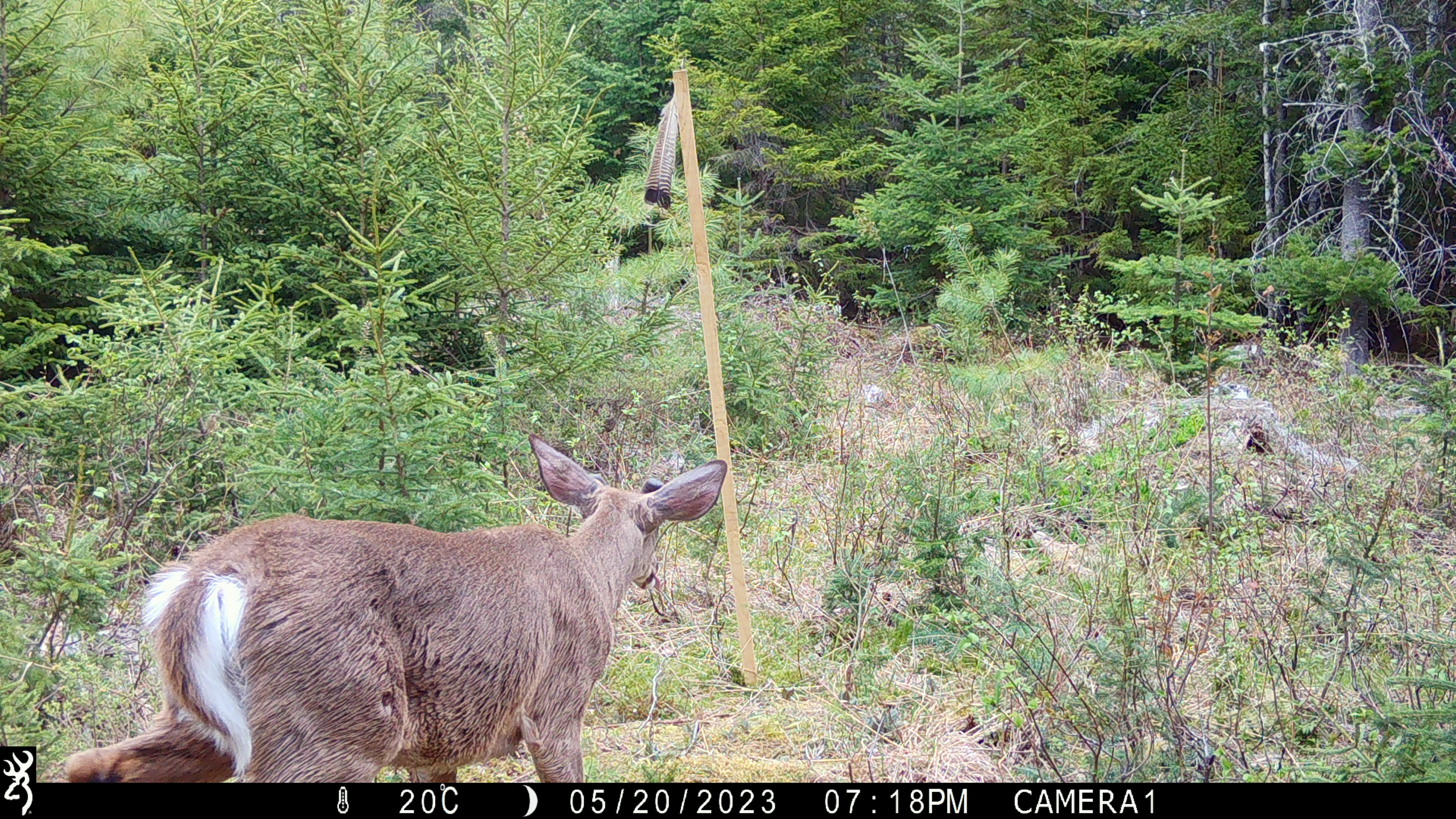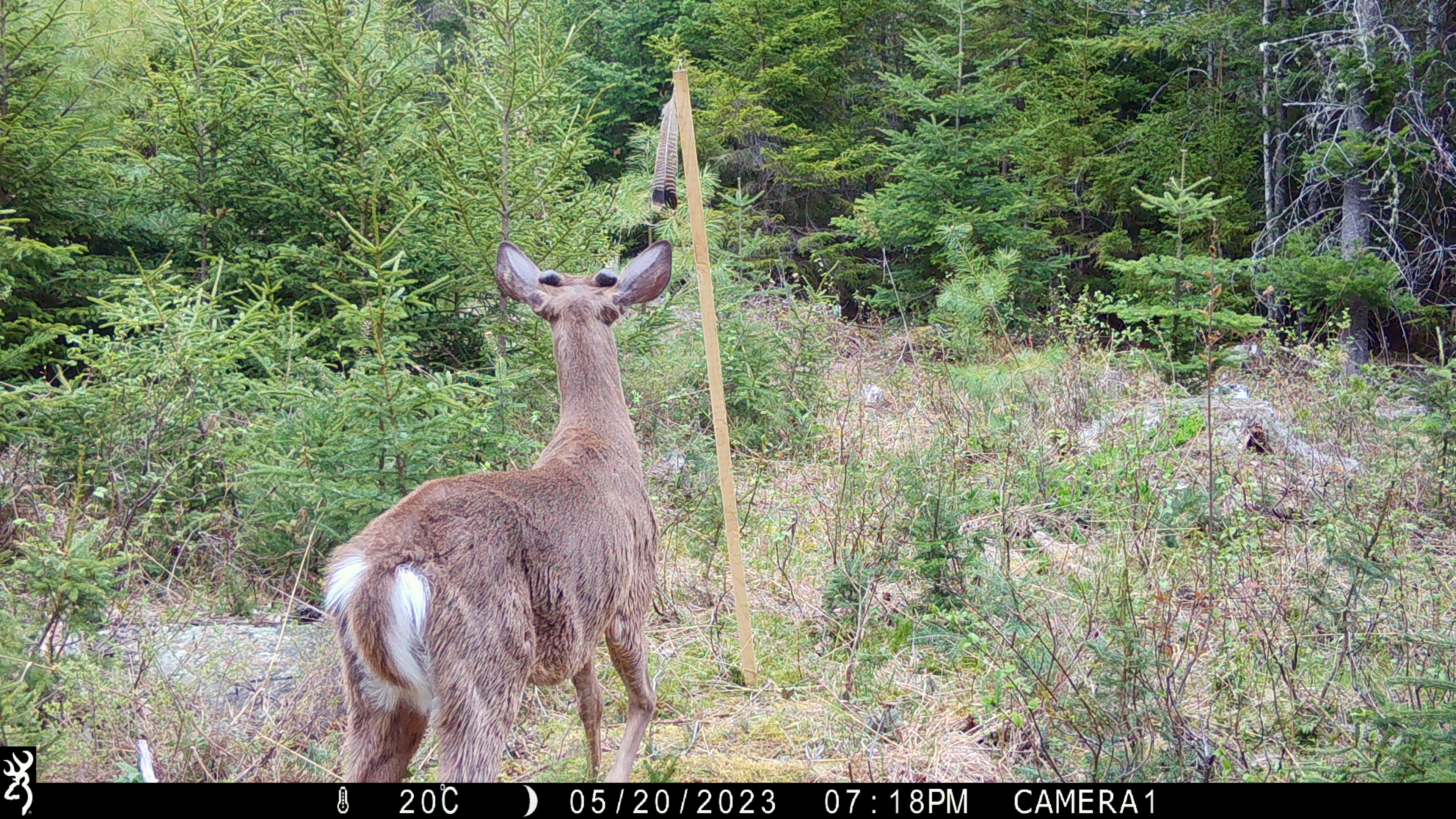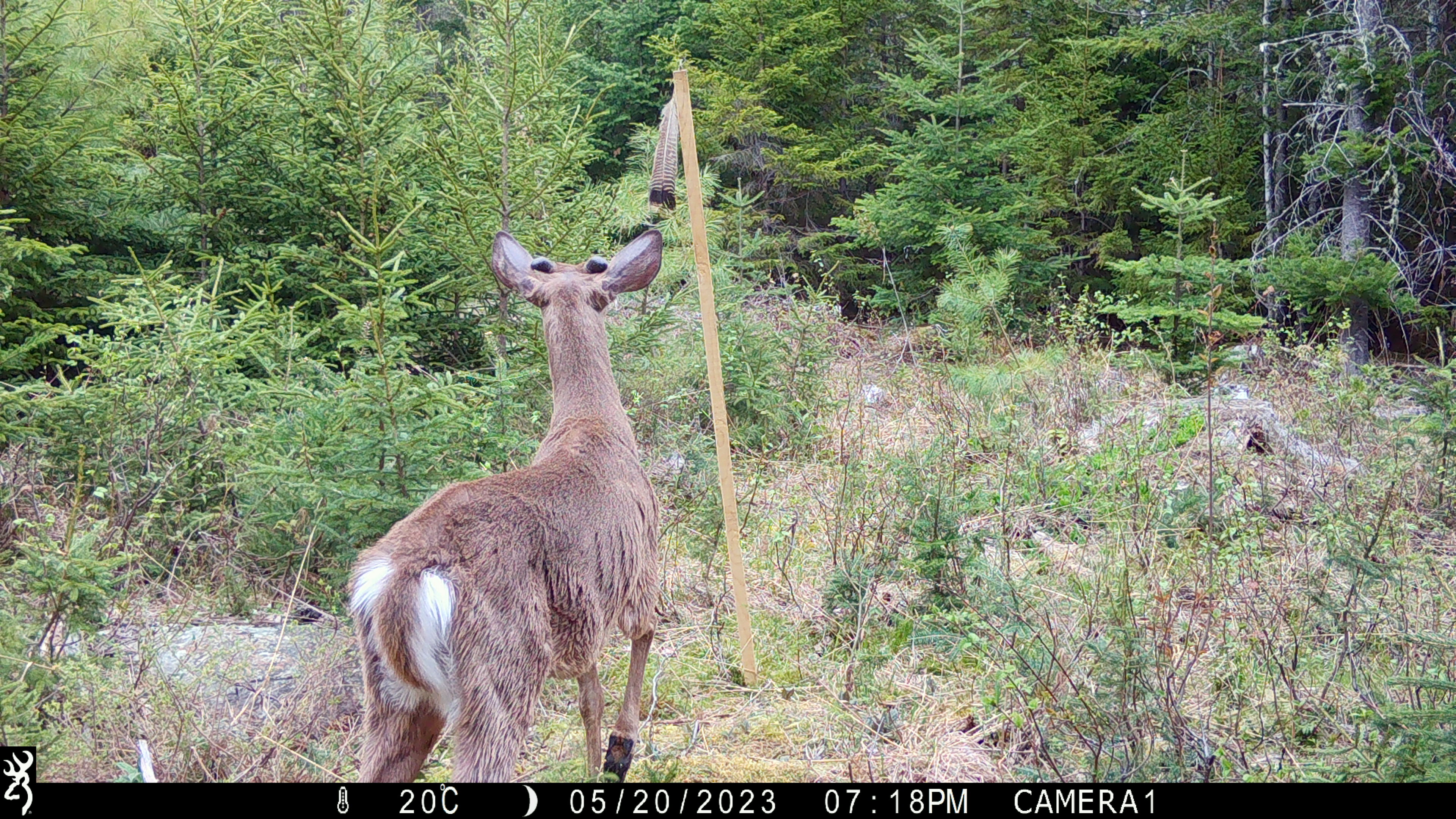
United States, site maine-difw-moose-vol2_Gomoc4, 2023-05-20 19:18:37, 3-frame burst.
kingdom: Animalia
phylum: Chordata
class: Mammalia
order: Artiodactyla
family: Cervidae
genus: Odocoileus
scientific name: Odocoileus virginianus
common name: white-tailed deer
White-tailed deer (Odocoileus virginianus).